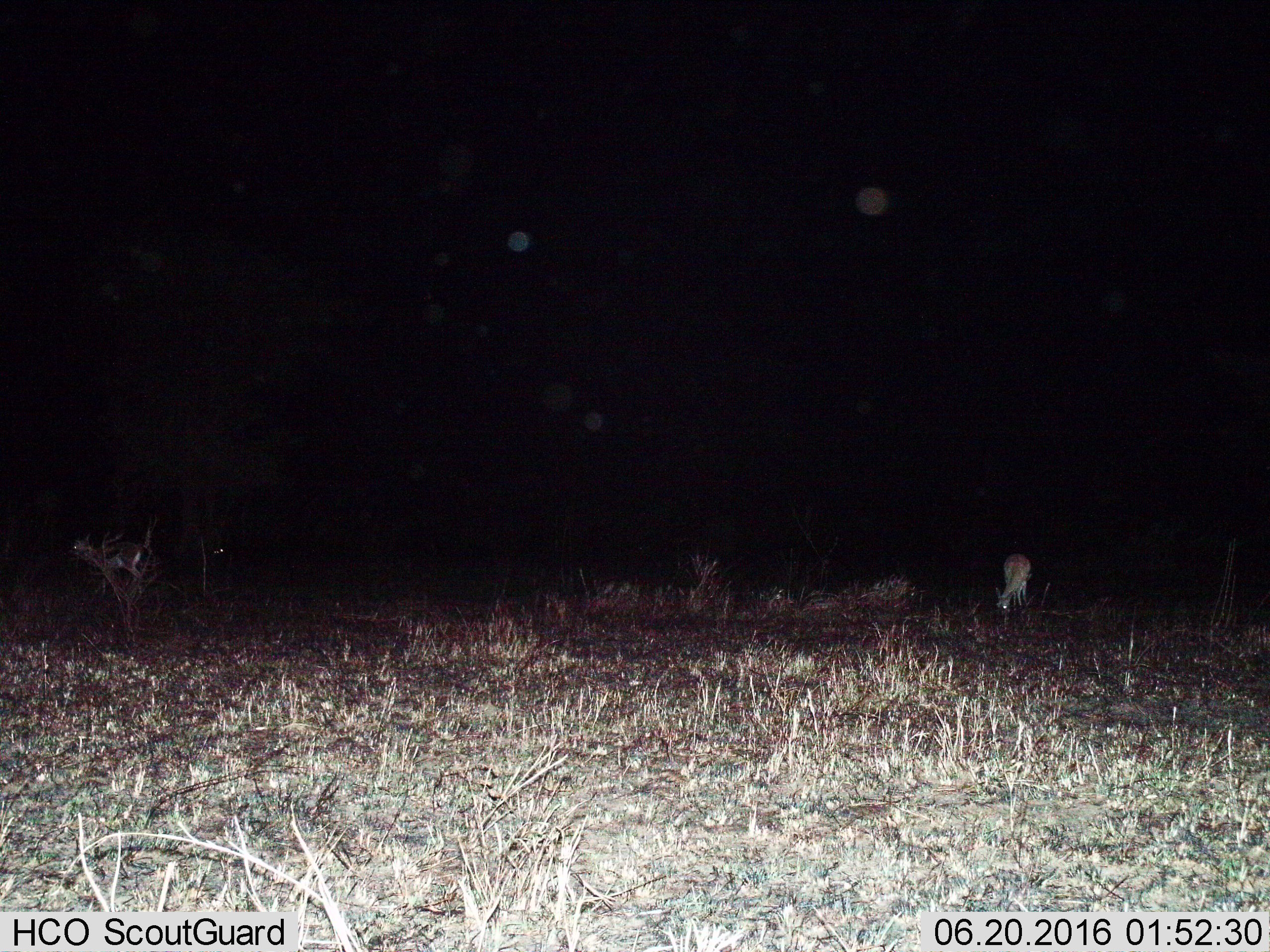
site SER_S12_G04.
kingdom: Animalia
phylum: Chordata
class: Mammalia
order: Artiodactyla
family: Bovidae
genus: Eudorcas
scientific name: Eudorcas thomsonii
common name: thomson's gazelle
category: gazellethomsons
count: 2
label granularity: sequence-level